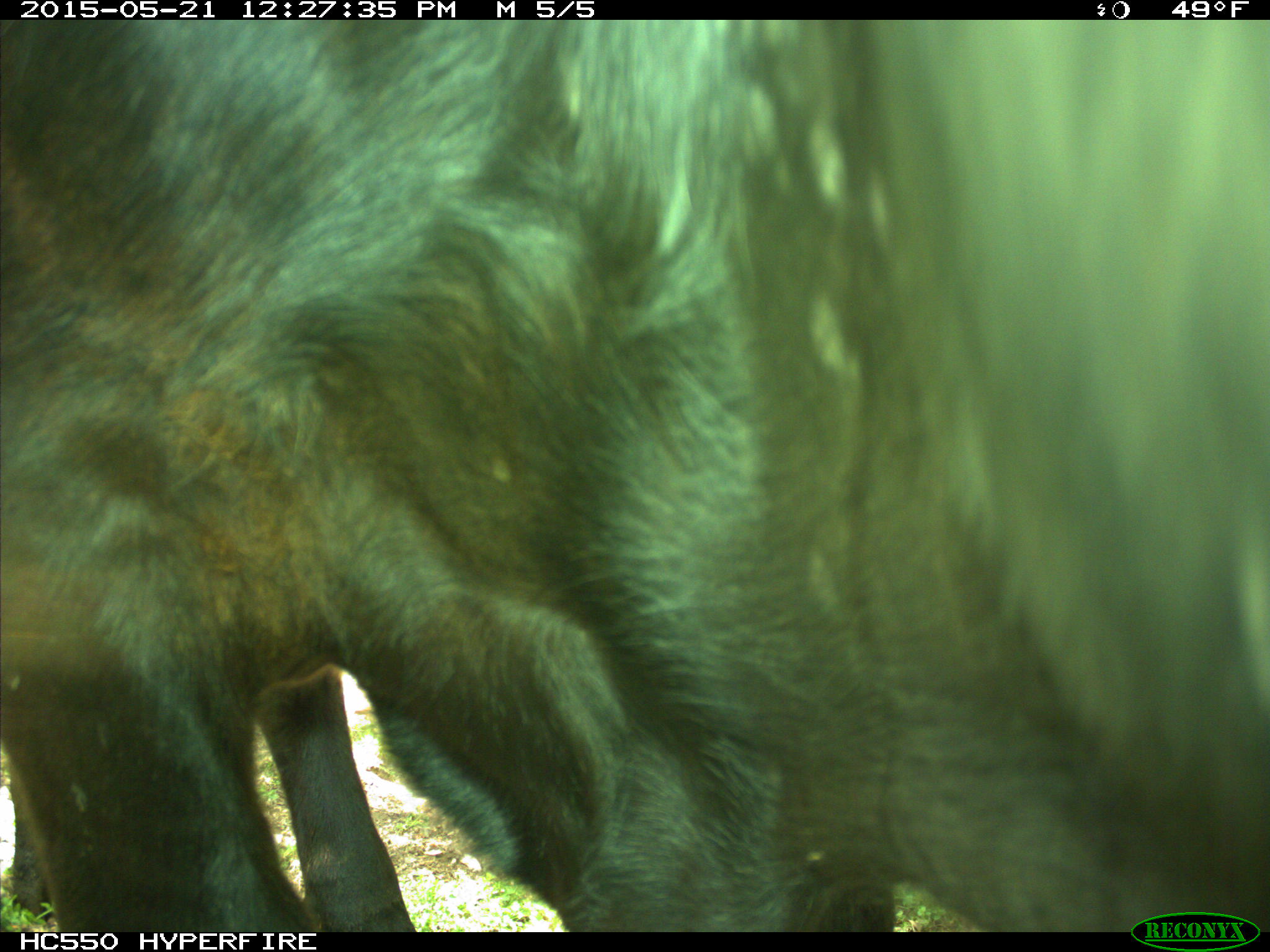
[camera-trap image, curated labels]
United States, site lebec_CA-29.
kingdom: Animalia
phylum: Chordata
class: Mammalia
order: Artiodactyla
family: Bovidae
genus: Bos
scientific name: Bos taurus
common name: domestic cow